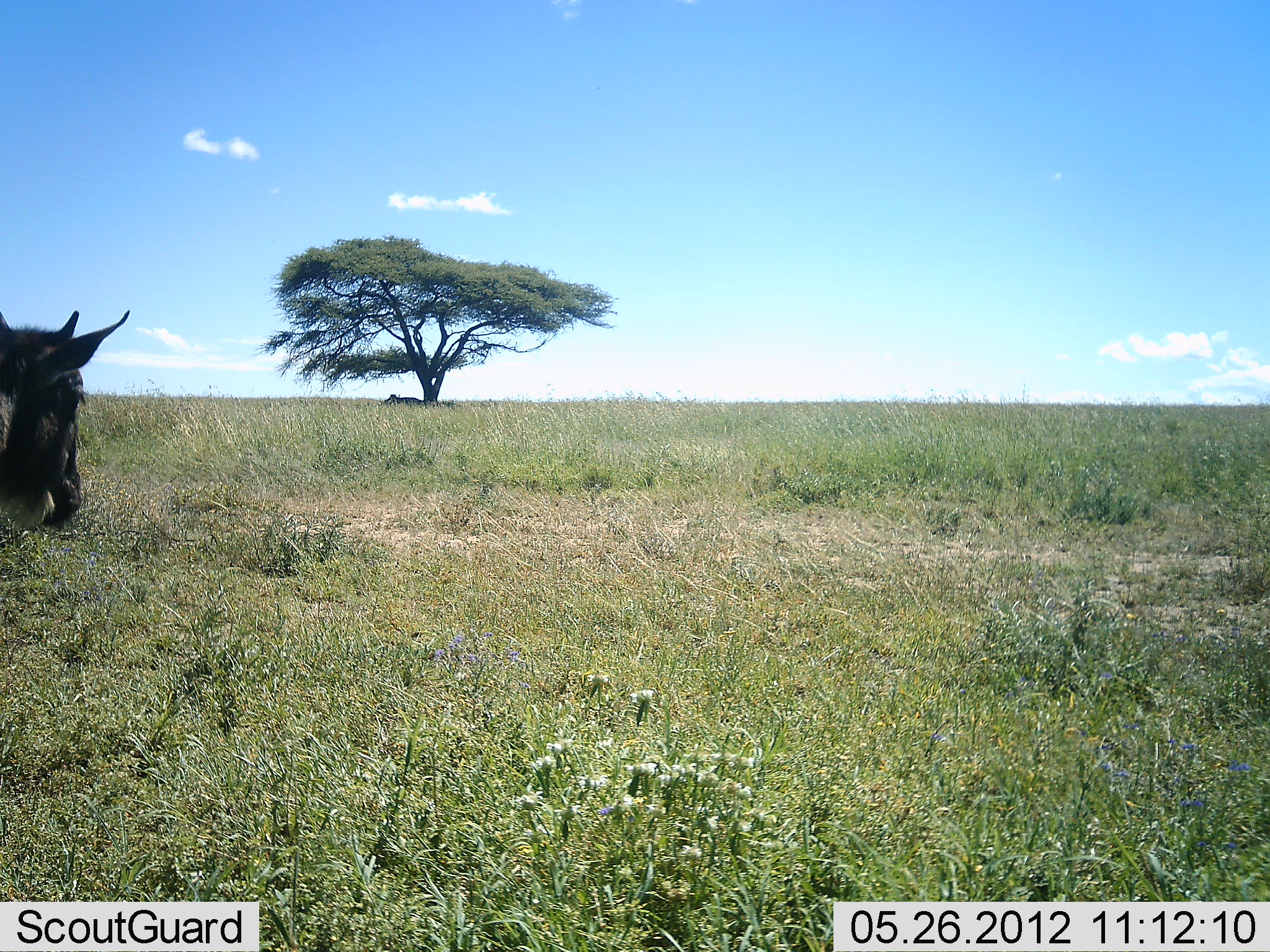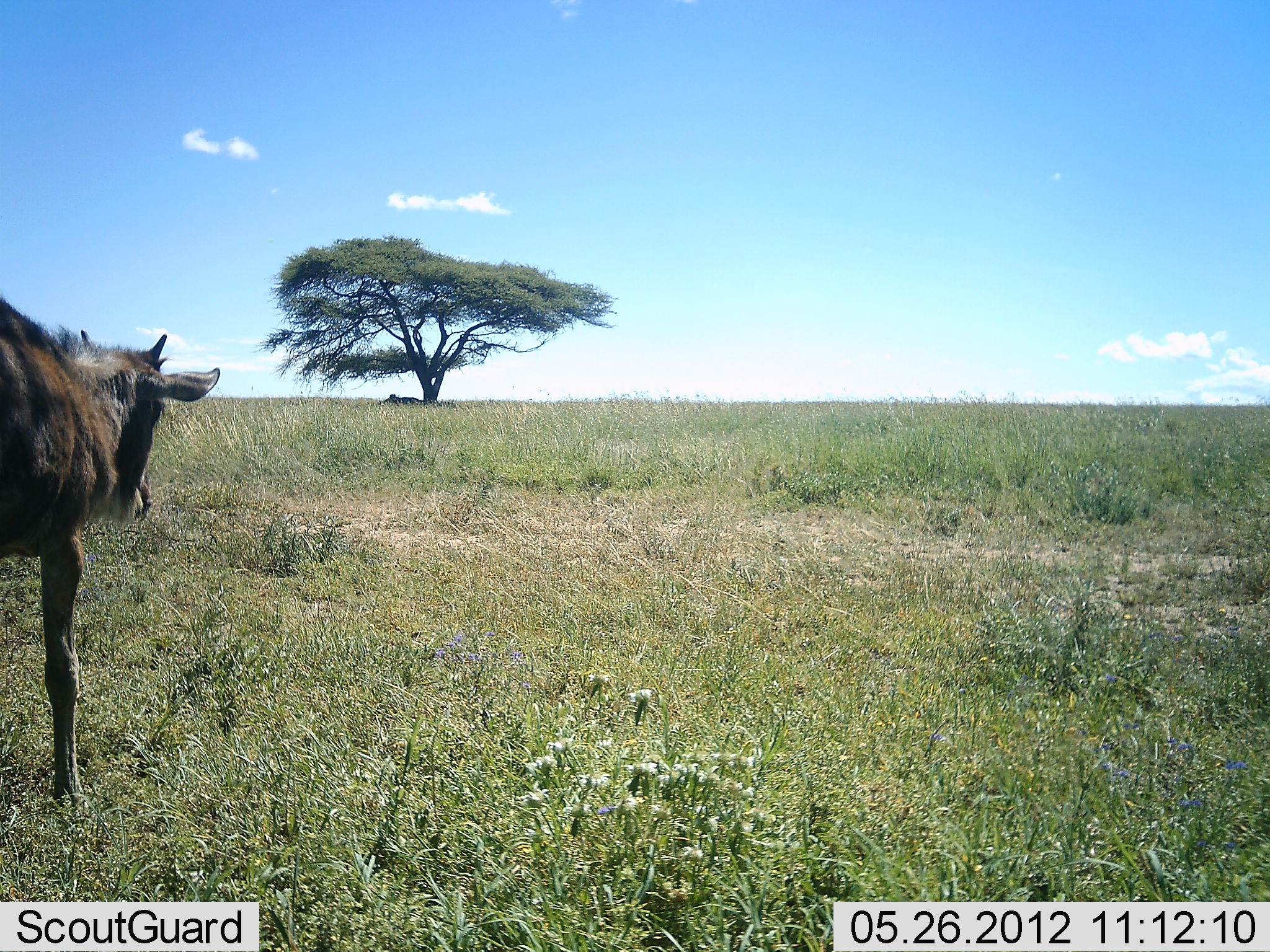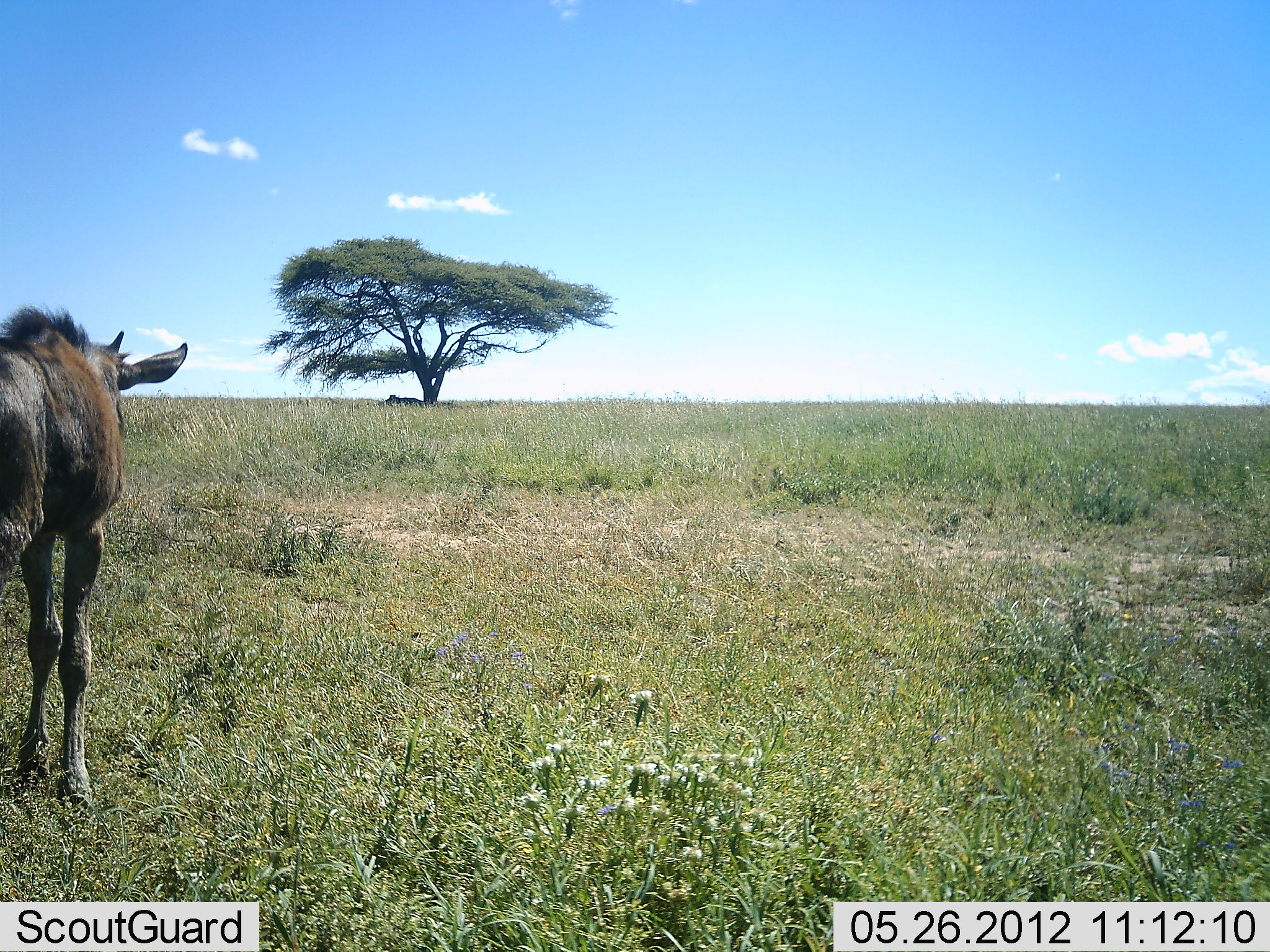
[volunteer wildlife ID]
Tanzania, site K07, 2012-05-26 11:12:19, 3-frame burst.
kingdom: Animalia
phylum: Chordata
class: Mammalia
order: Artiodactyla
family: Bovidae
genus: Connochaetes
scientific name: Connochaetes taurinus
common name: blue wildebeest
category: wildebeest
Wildebeest (blue wildebeest) (Connochaetes taurinus), count 1. Behavior (volunteer vote fractions): standing 0%, resting 0%, moving 100%, interacting 0%. Young present (vote fraction): 70%. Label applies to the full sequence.